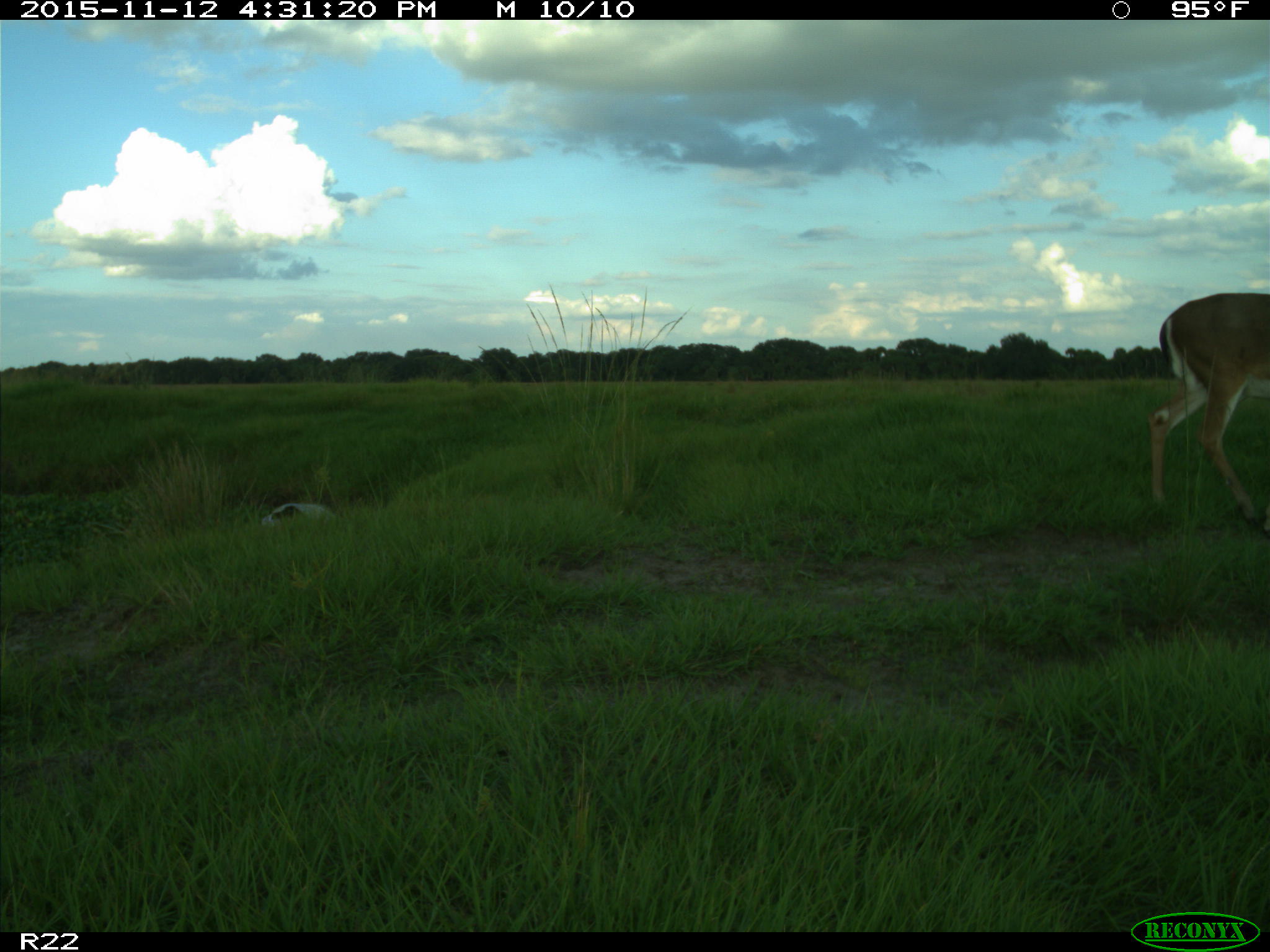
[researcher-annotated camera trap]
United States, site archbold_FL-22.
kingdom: Animalia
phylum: Chordata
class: Mammalia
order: Artiodactyla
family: Cervidae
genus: Odocoileus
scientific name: Odocoileus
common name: deer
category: unidentified deer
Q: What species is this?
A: Unidentified deer (deer) (Odocoileus).